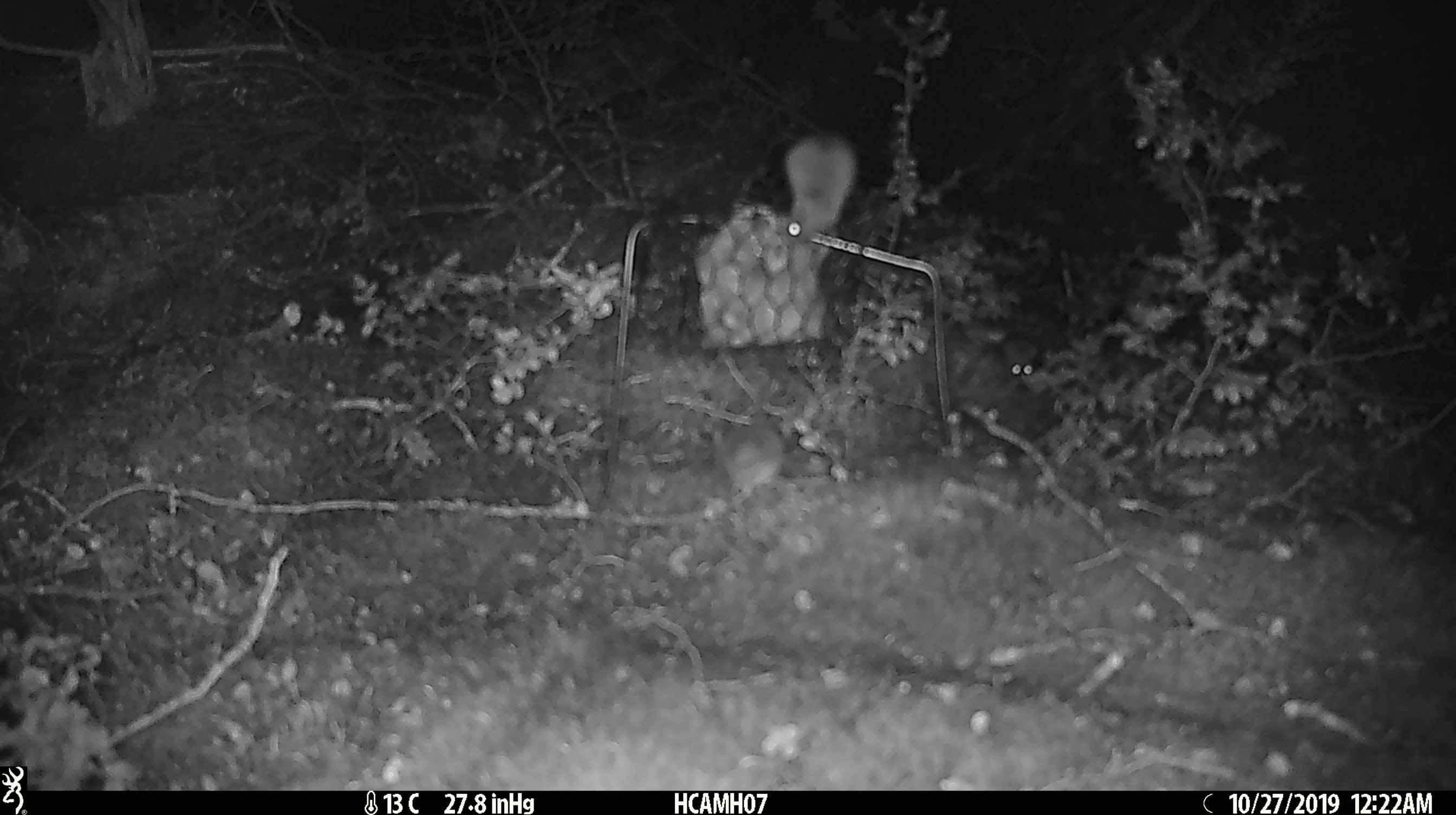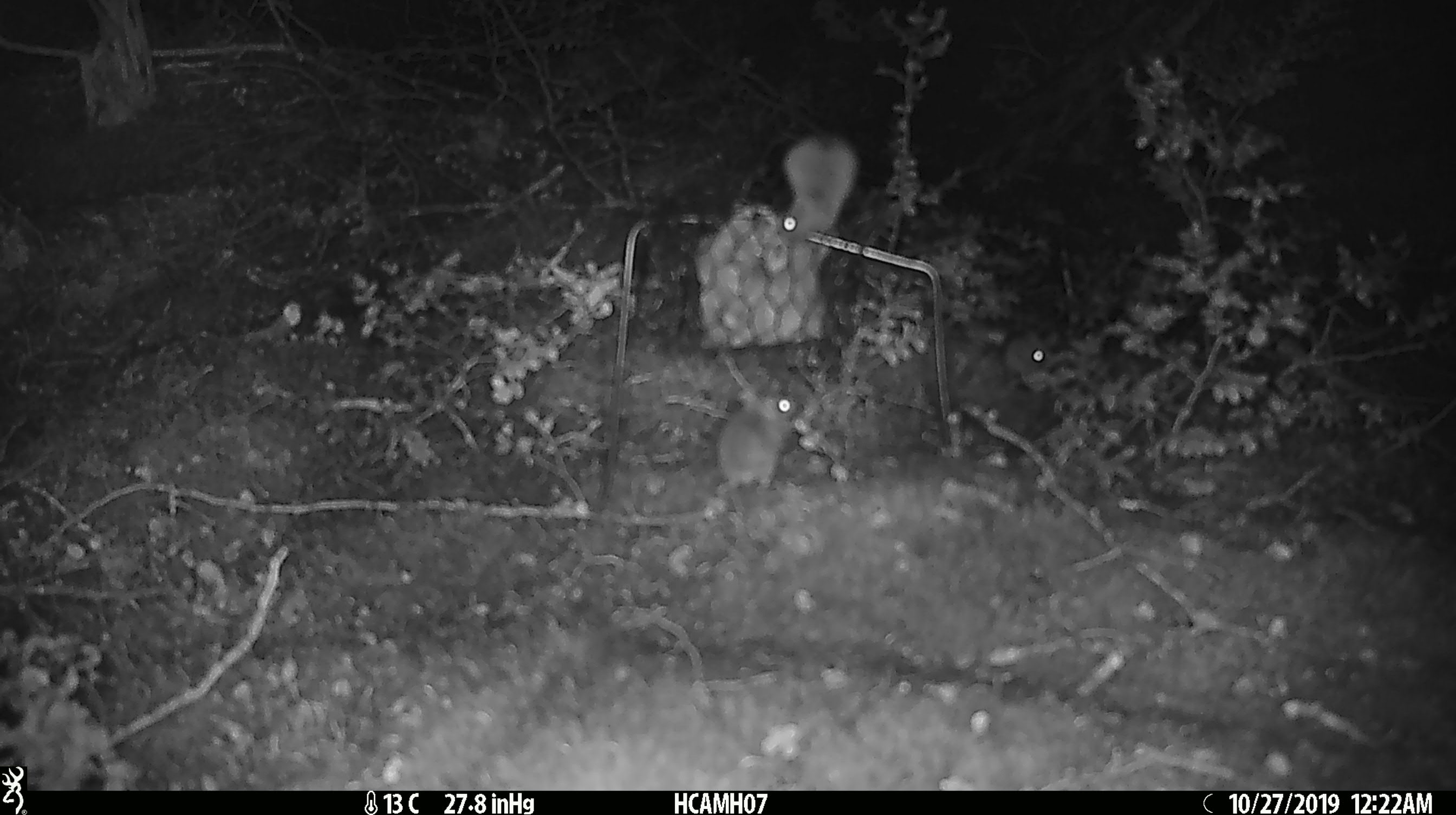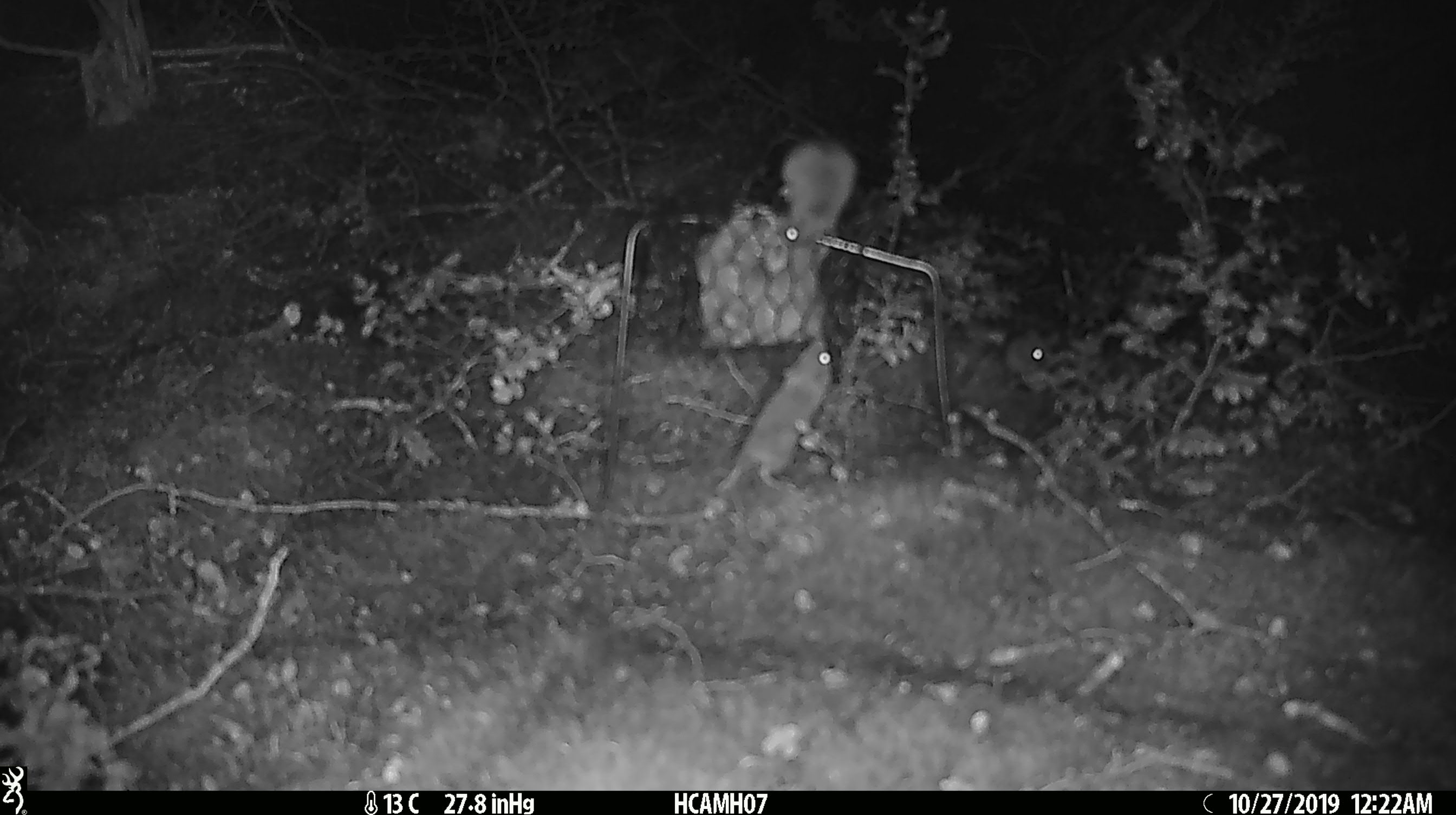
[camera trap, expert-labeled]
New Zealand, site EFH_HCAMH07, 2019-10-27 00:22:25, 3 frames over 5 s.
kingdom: Animalia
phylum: Chordata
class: Mammalia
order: Rodentia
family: Muridae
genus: Mus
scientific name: Mus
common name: mouse